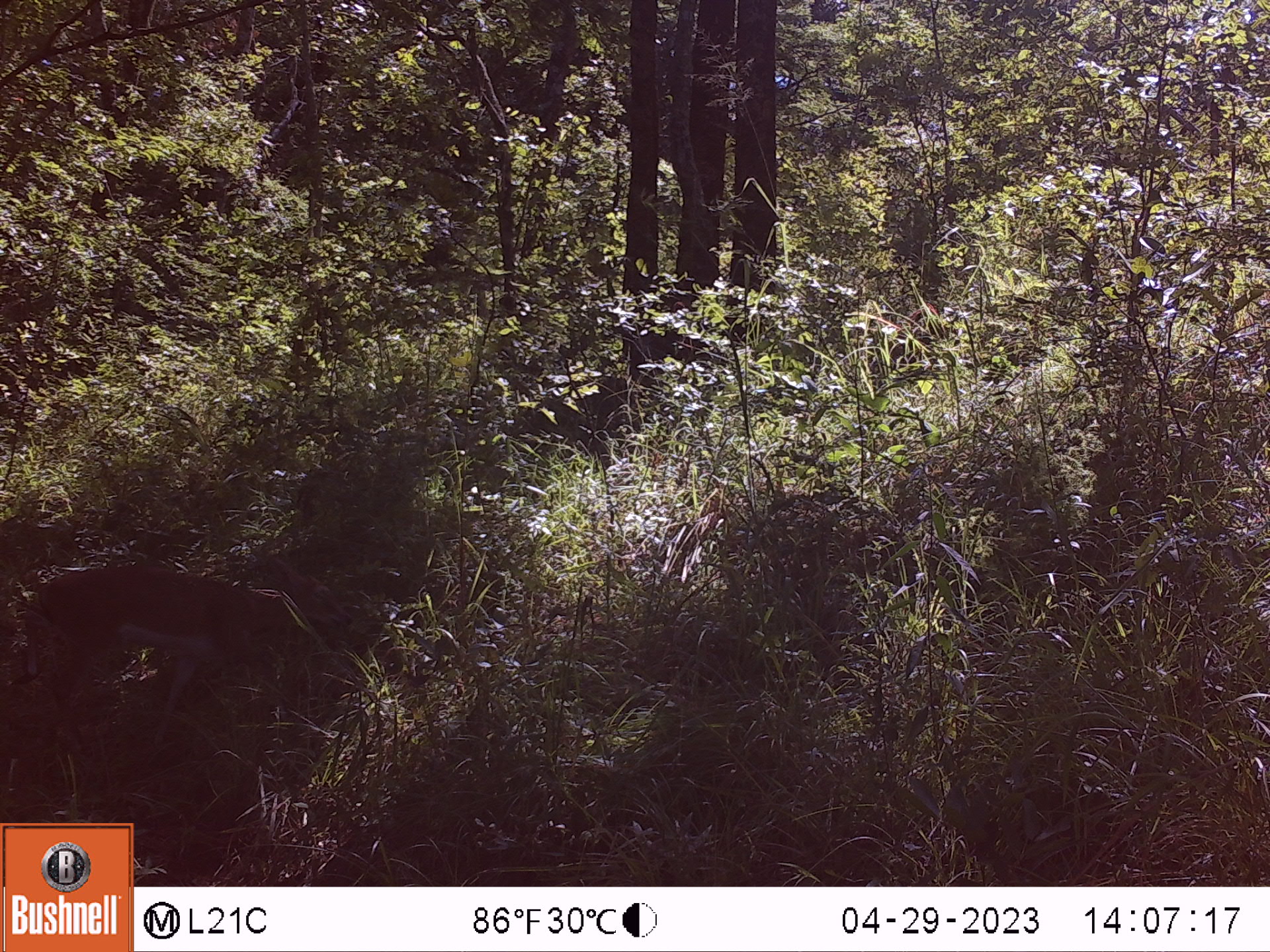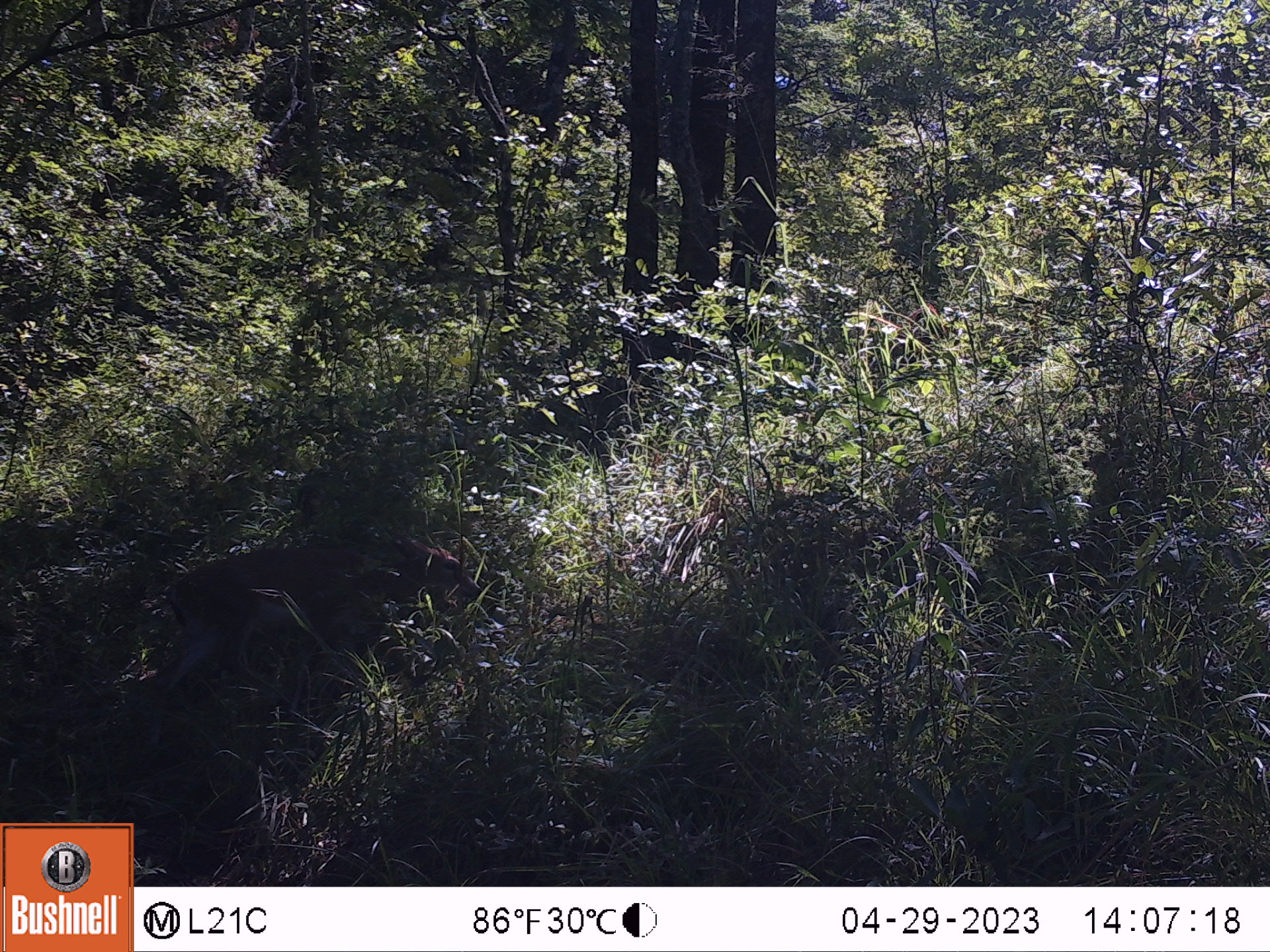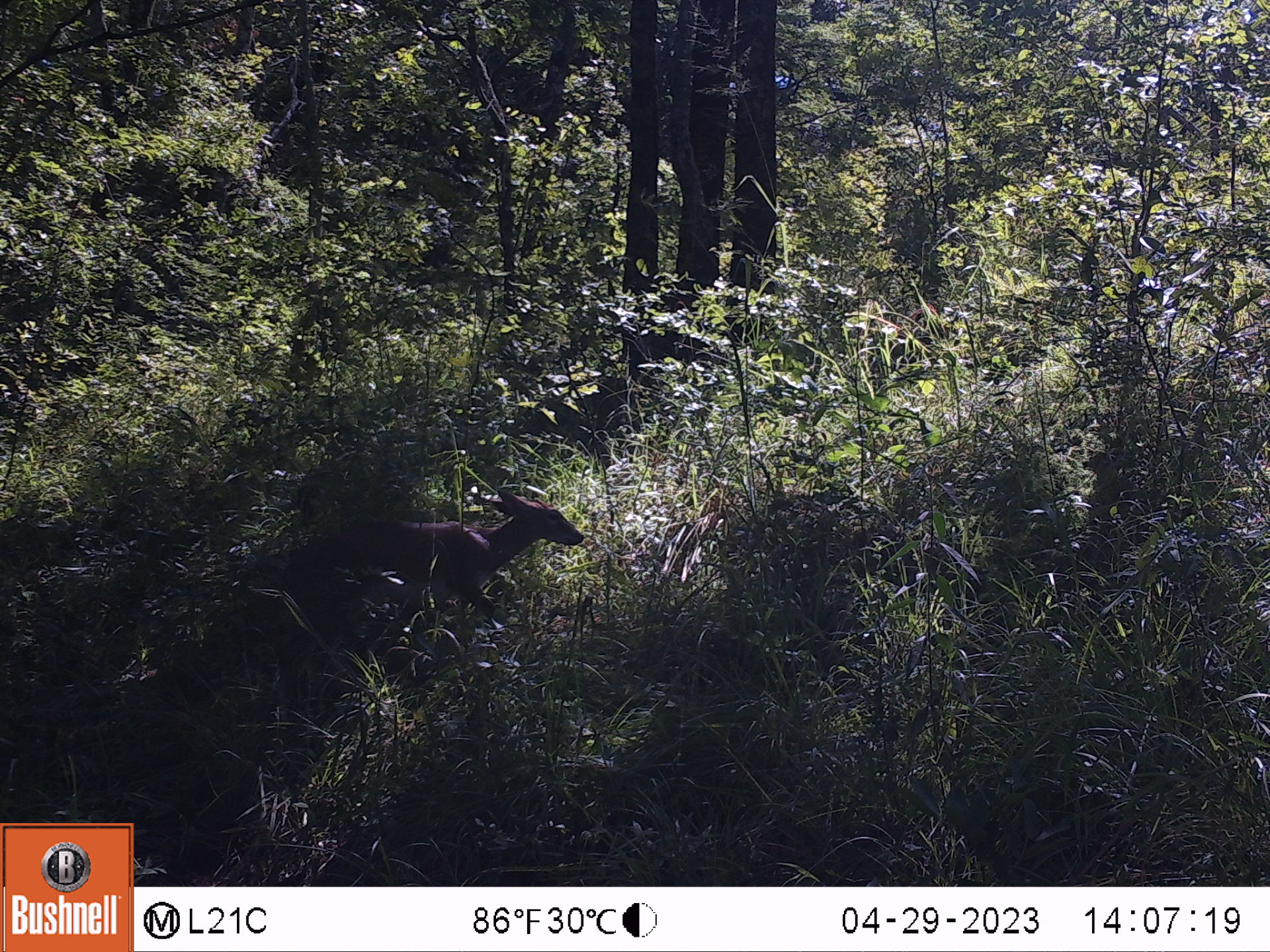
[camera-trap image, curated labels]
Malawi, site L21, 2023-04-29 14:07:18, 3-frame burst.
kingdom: Animalia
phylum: Chordata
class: Mammalia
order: Artiodactyla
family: Bovidae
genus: Sylvicapra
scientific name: Sylvicapra grimmia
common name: common duiker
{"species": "common duiker (Sylvicapra grimmia)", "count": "1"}